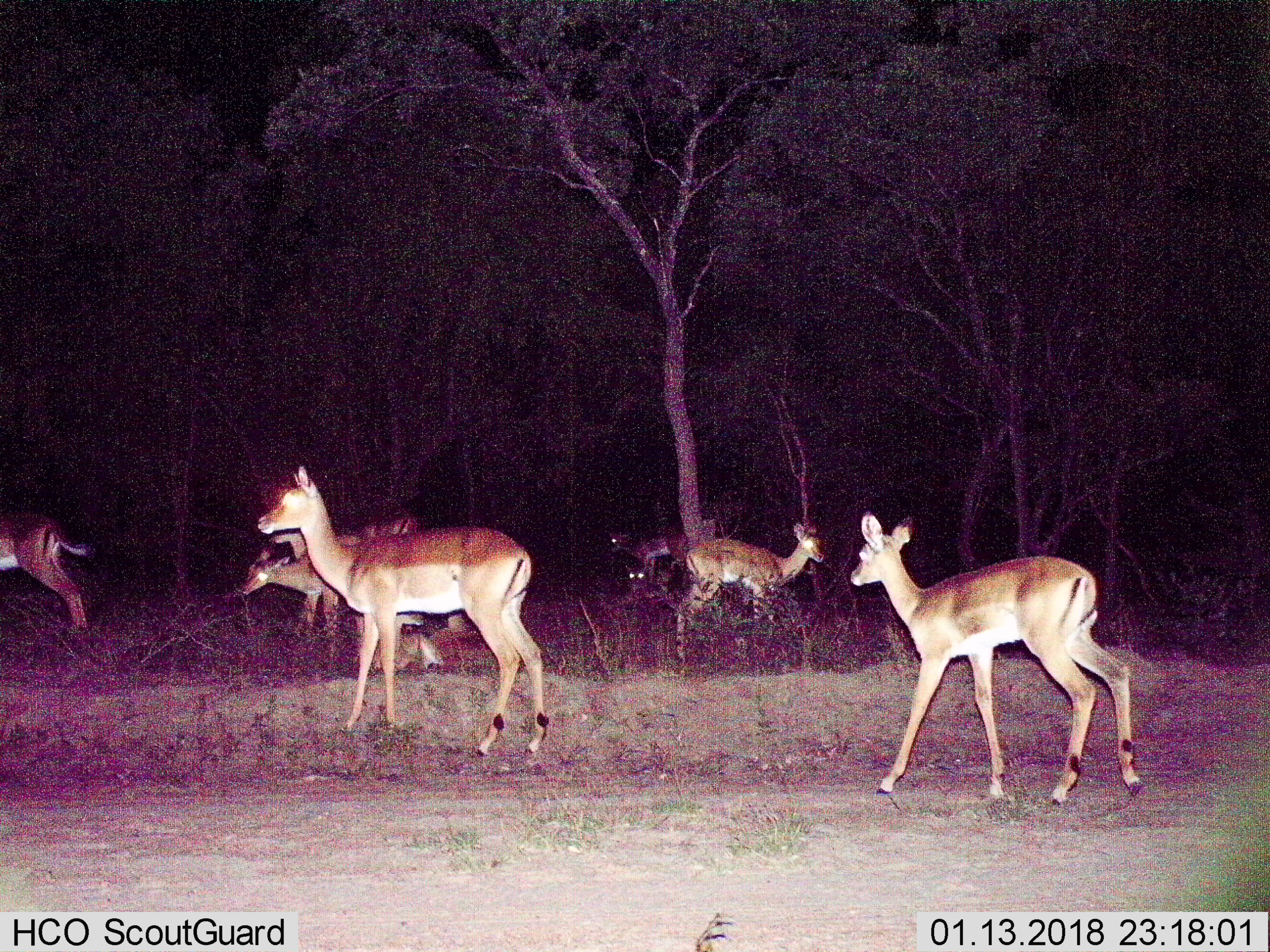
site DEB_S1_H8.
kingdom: Animalia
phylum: Chordata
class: Mammalia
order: Artiodactyla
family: Bovidae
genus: Aepyceros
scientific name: Aepyceros melampus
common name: impala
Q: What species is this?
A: Impala (Aepyceros melampus).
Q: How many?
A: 9.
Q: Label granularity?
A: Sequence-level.